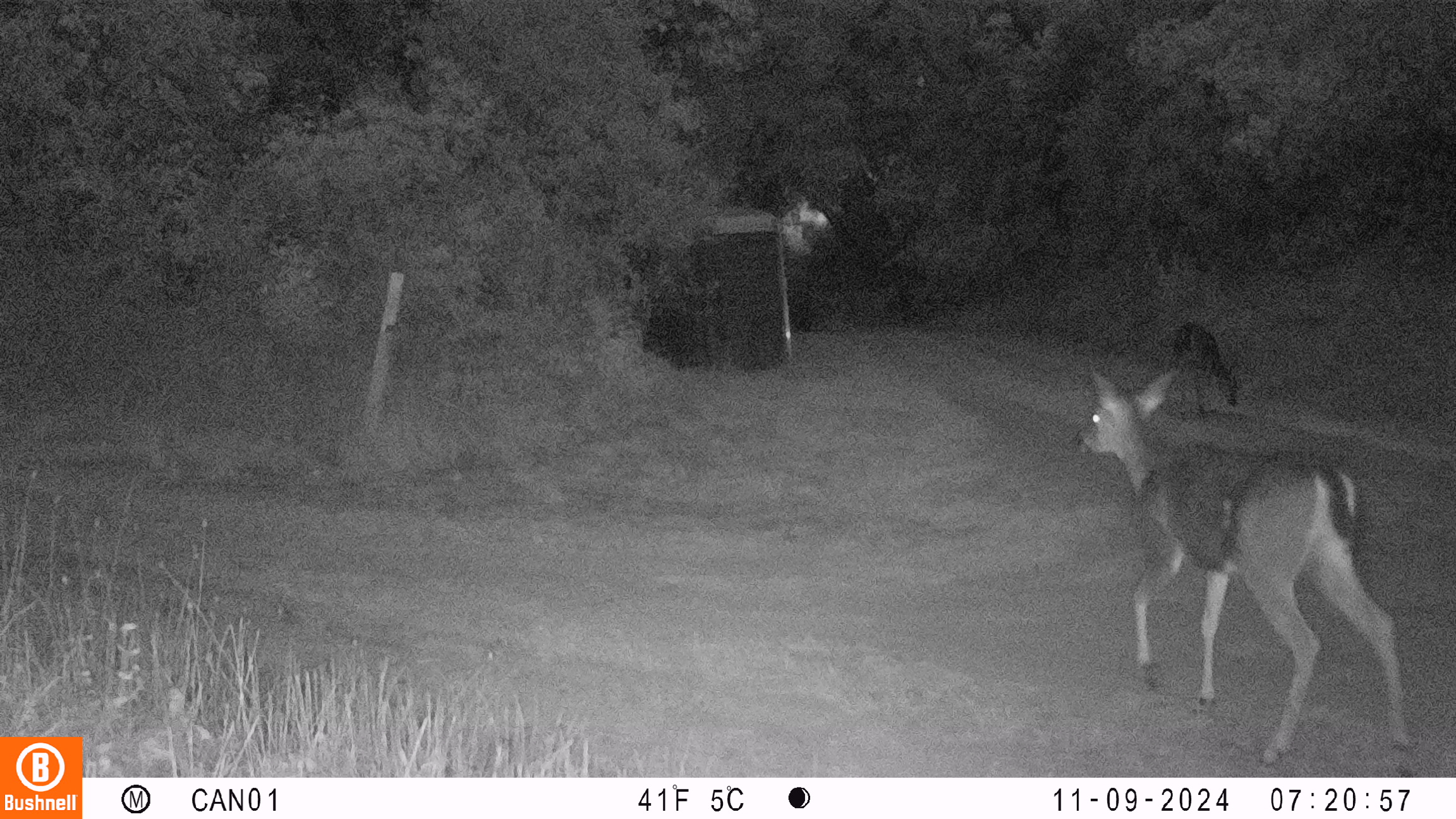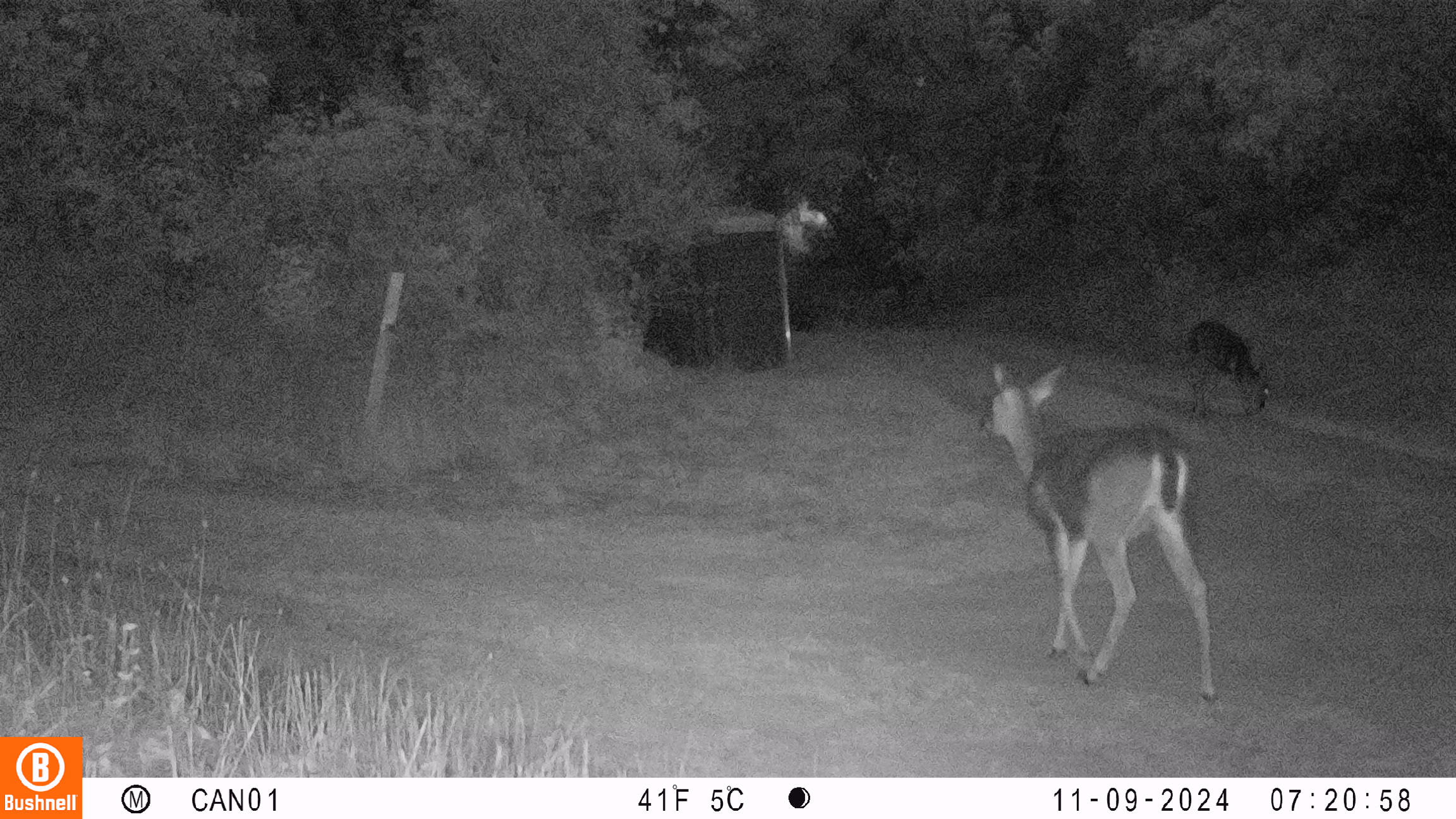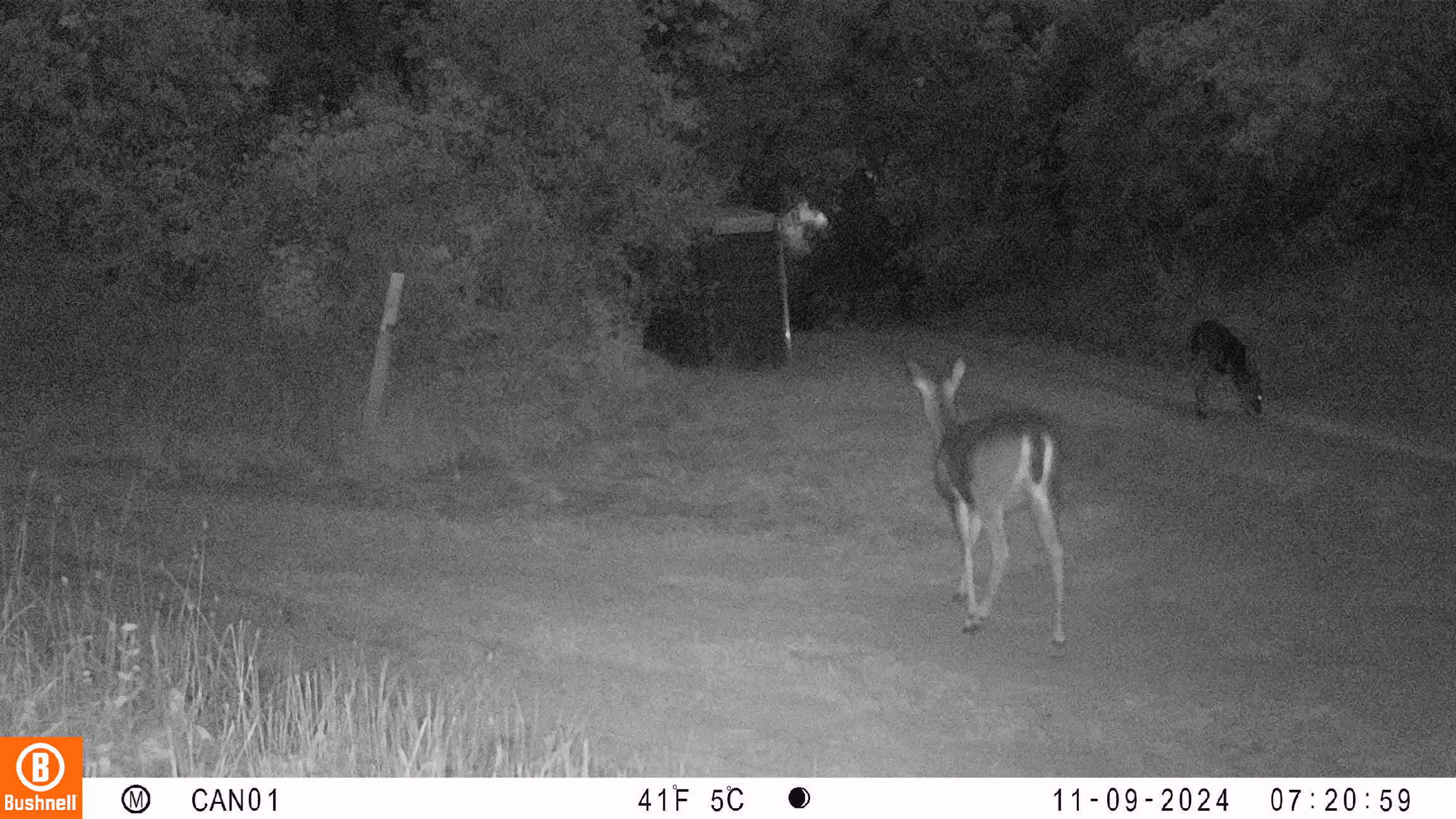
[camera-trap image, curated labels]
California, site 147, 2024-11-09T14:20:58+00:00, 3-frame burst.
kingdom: Animalia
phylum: Chordata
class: Mammalia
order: Artiodactyla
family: Cervidae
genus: Odocoileus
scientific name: Odocoileus hemionus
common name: mule deer